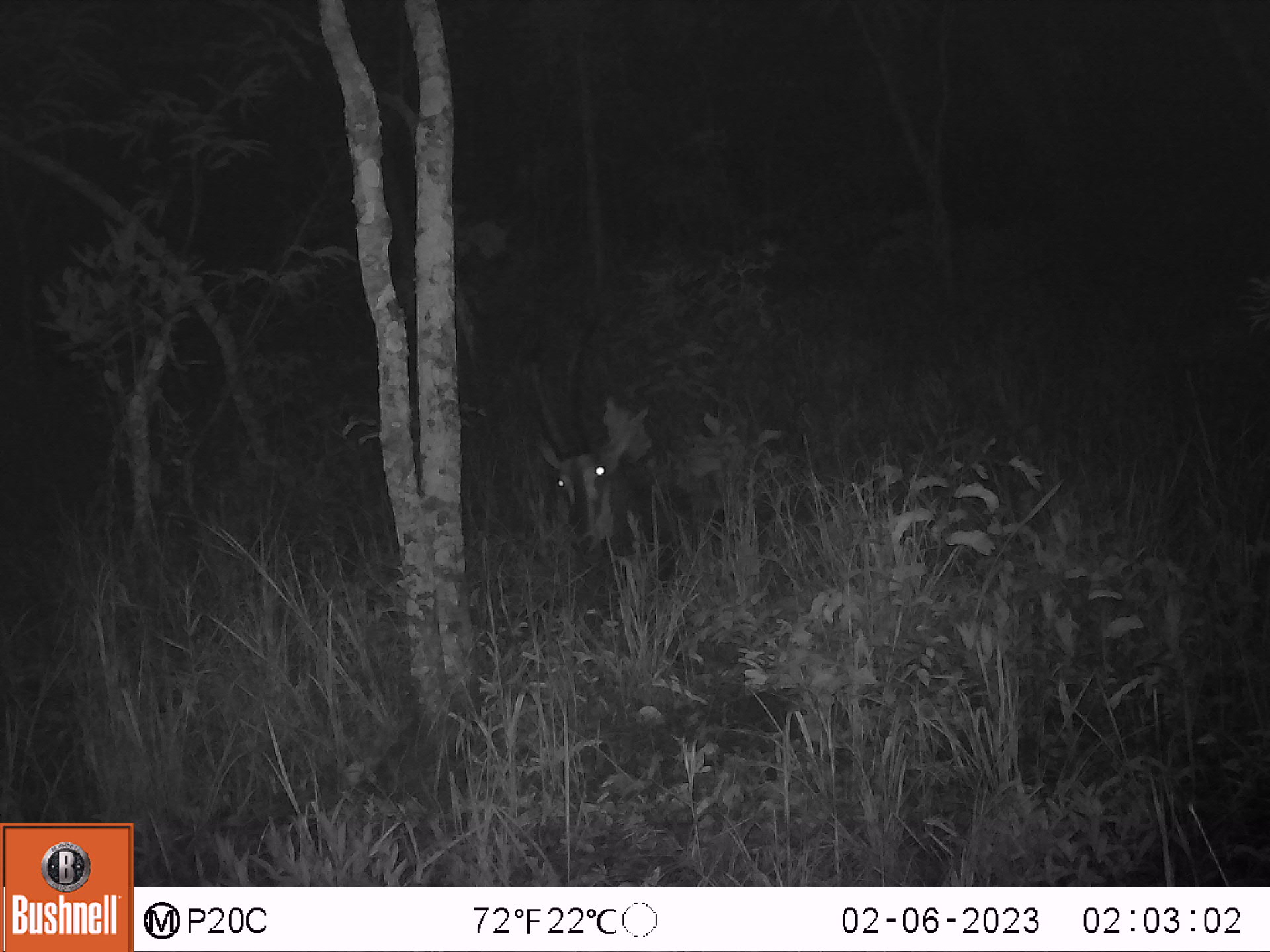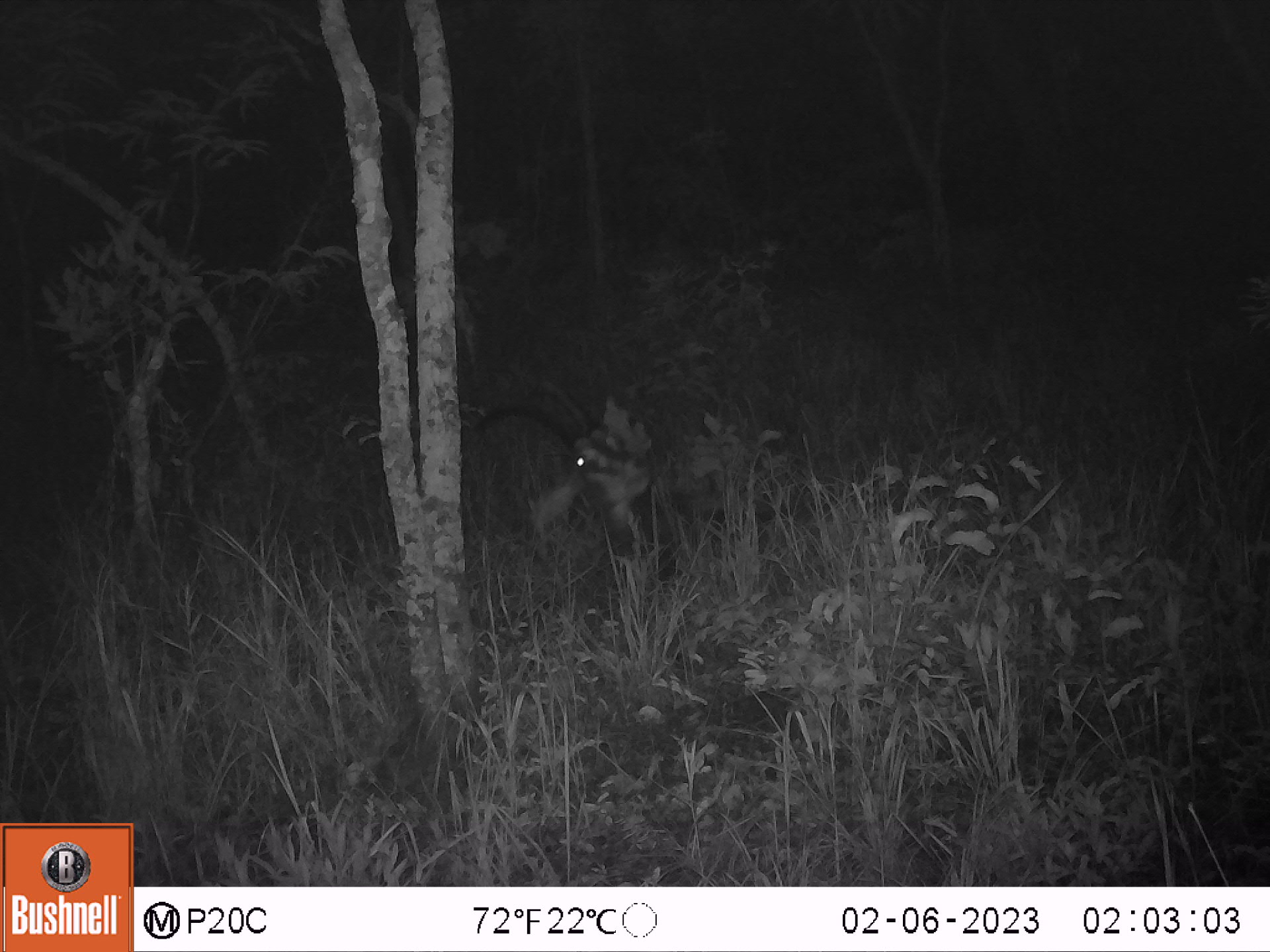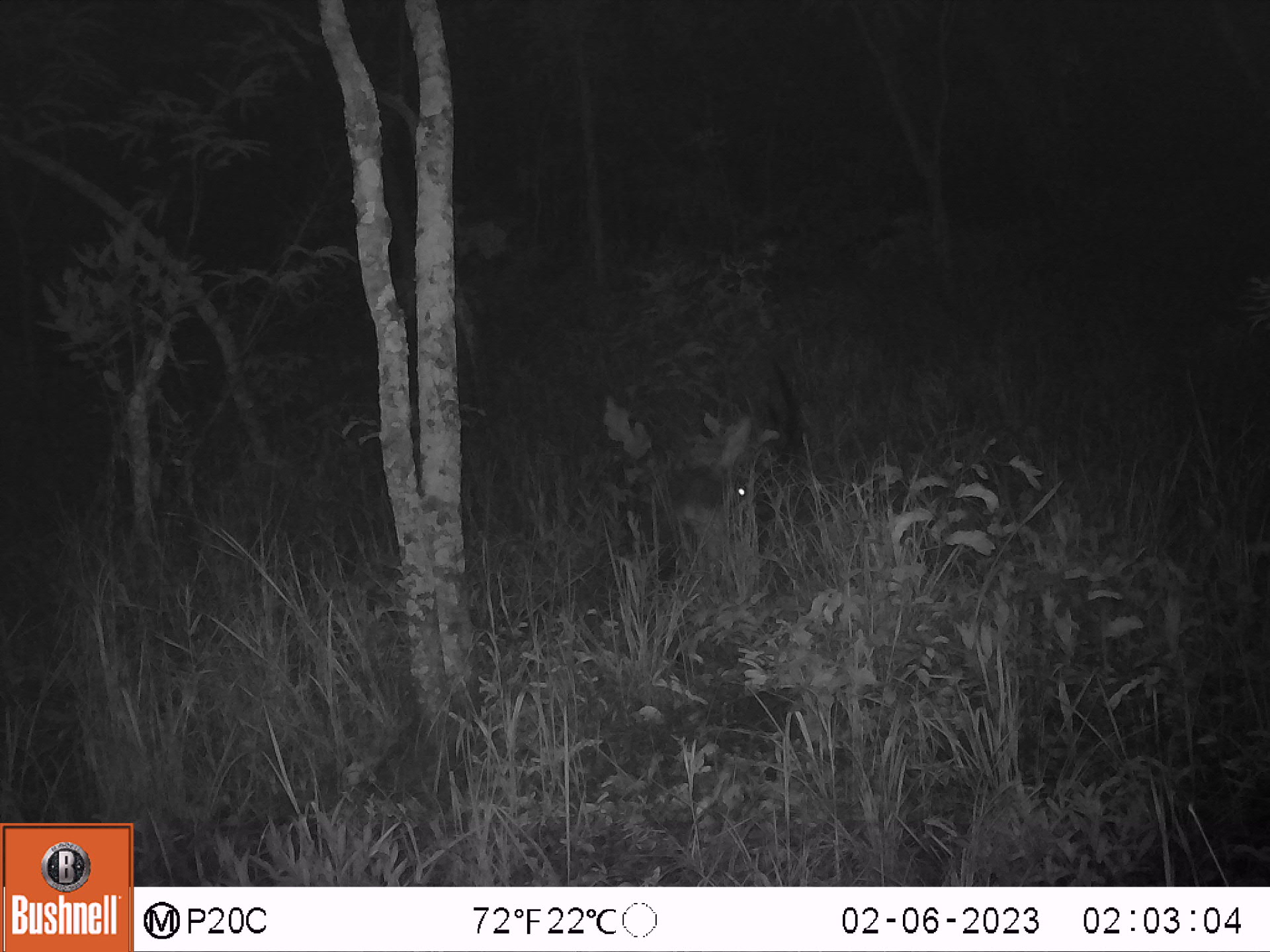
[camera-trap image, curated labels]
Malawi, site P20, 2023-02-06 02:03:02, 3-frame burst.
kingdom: Animalia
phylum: Chordata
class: Mammalia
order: Artiodactyla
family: Bovidae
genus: Hippotragus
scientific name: Hippotragus niger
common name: sable antelope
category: sable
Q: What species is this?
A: Sable (sable antelope) (Hippotragus niger).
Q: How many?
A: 1.